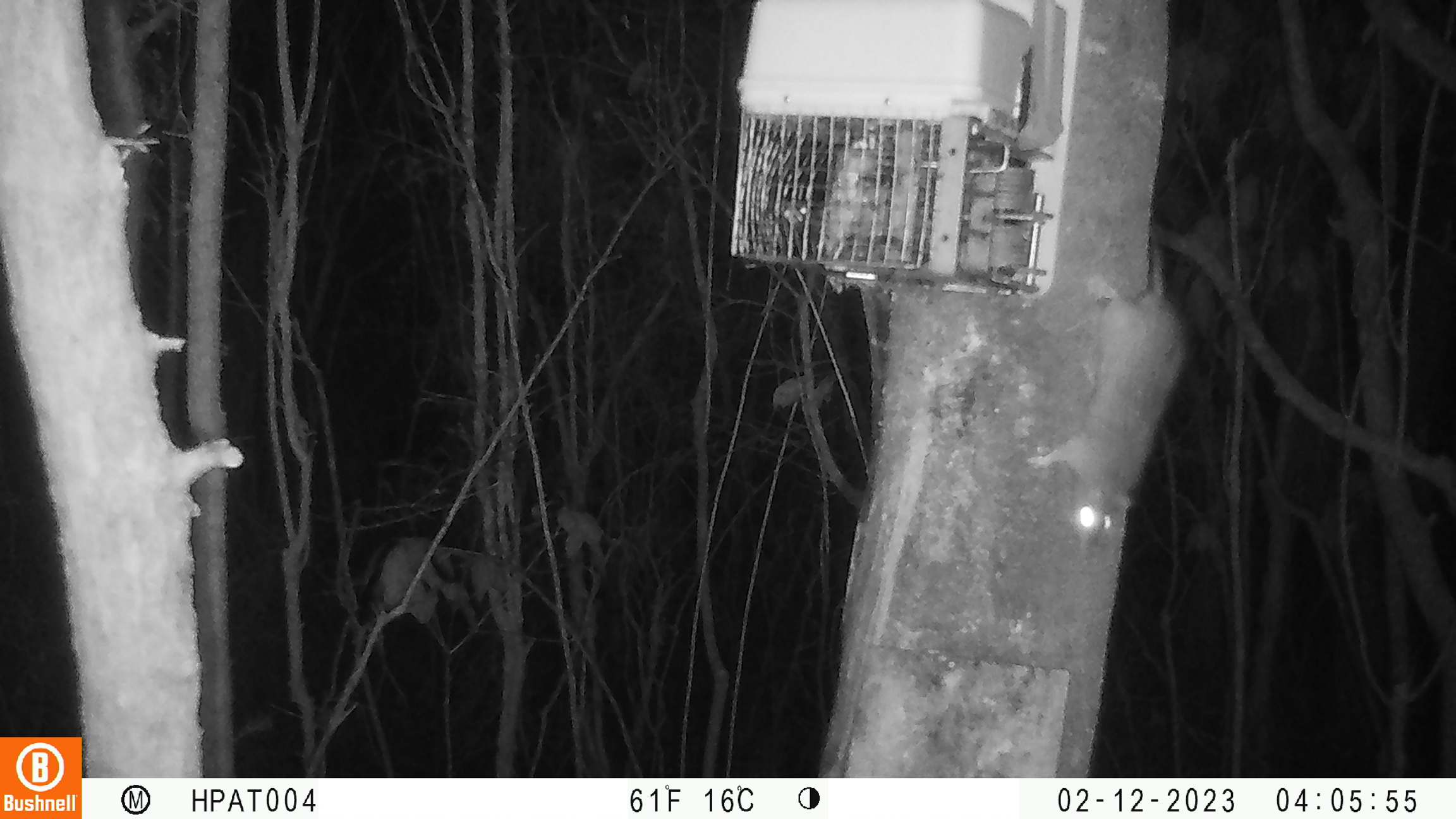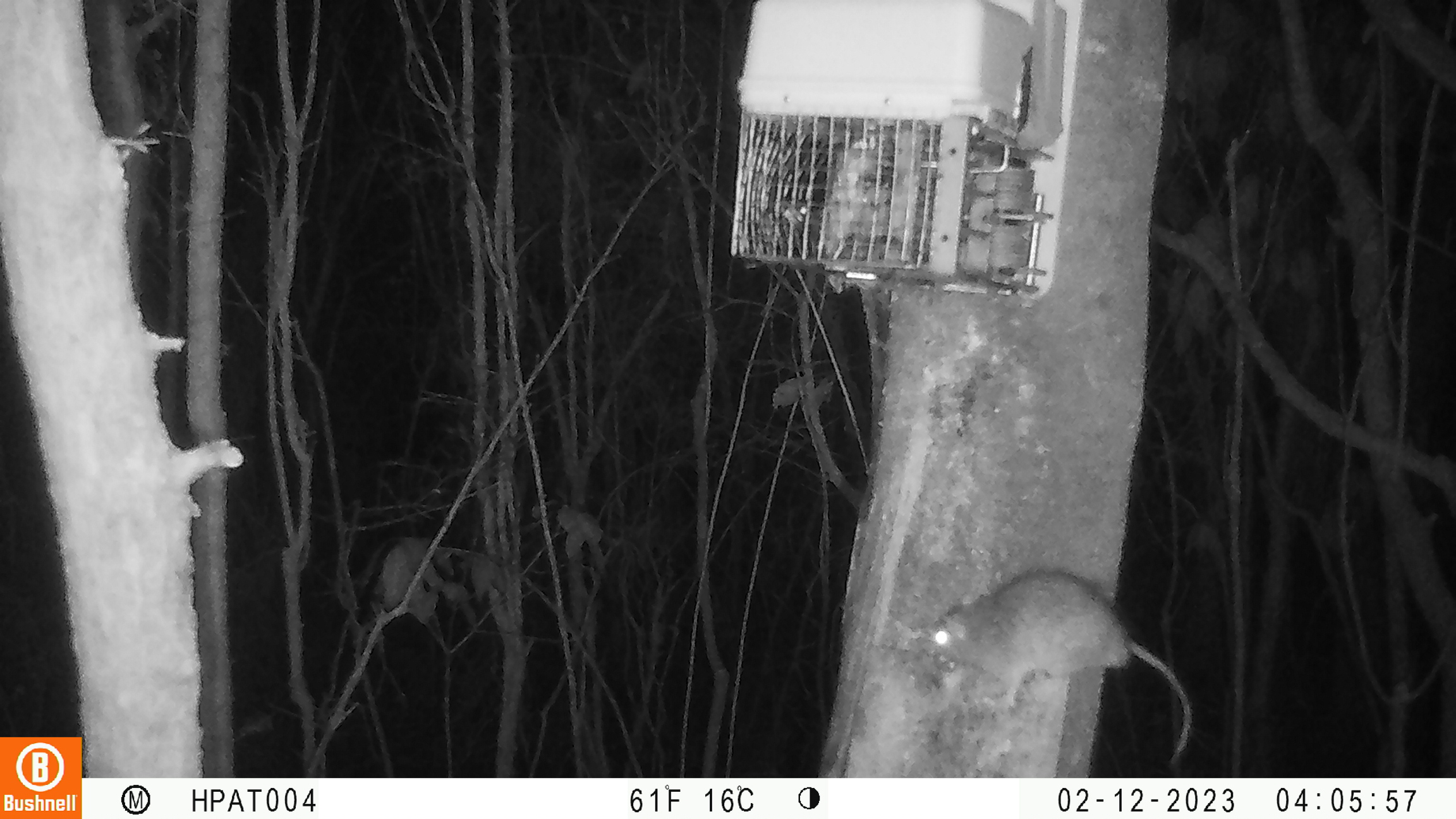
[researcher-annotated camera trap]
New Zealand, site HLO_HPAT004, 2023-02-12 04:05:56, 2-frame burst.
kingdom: Animalia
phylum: Chordata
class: Mammalia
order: Rodentia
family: Muridae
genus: Rattus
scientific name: Rattus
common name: rat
Rat (Rattus).